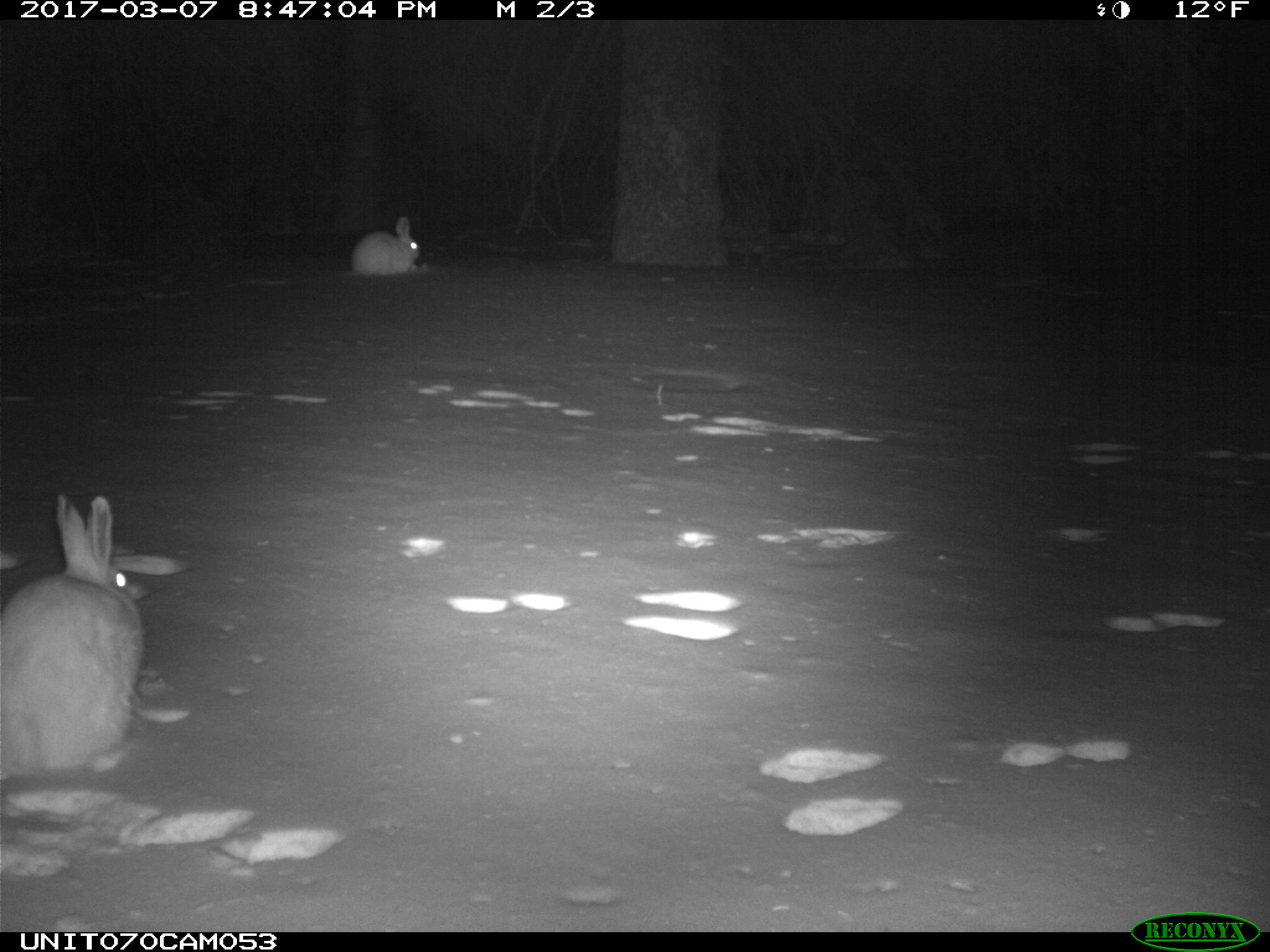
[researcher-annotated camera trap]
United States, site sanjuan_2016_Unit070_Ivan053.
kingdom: Animalia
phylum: Chordata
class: Mammalia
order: Lagomorpha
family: Leporidae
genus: Lepus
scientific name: Lepus americanus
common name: snowshoe hare